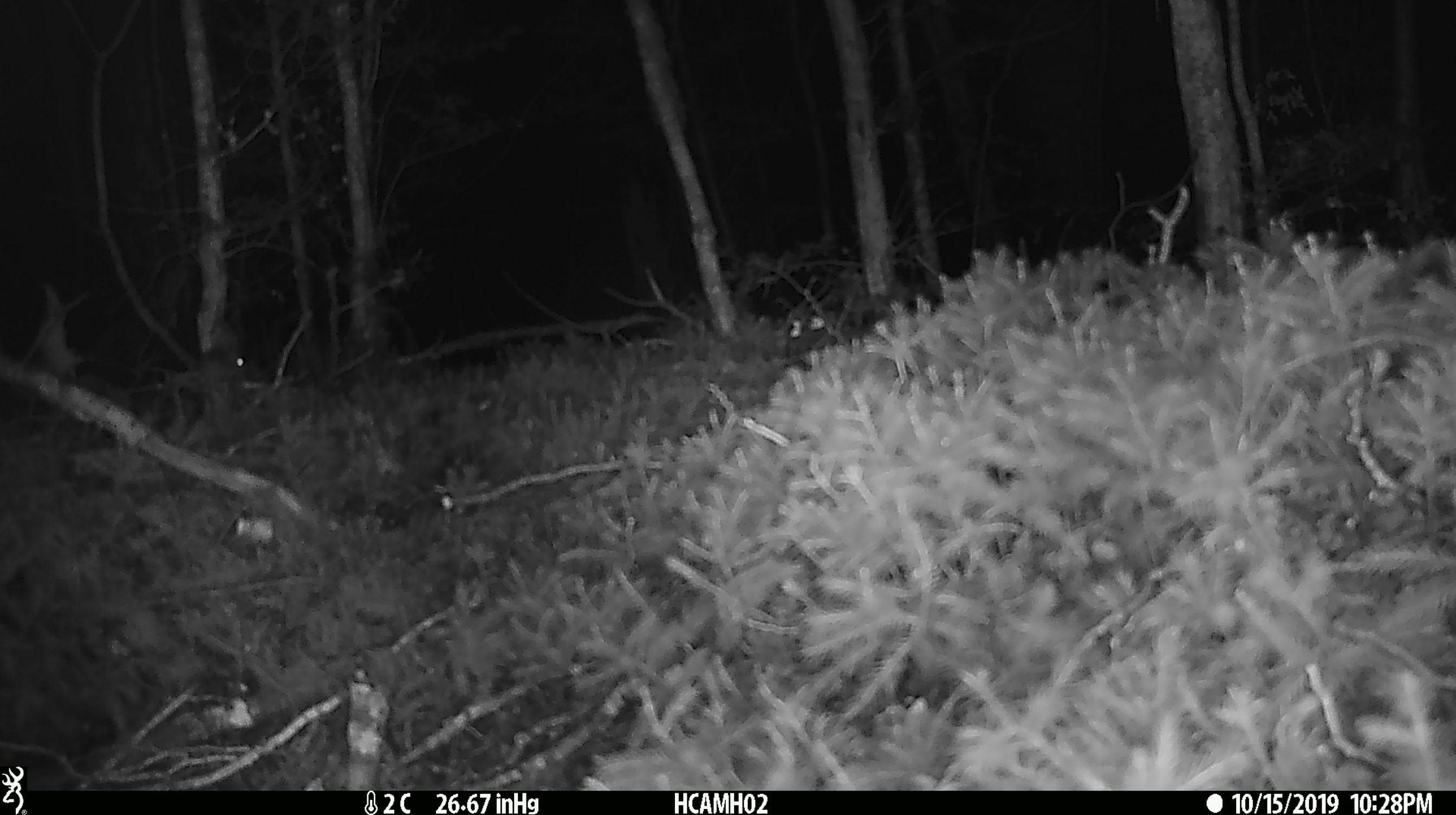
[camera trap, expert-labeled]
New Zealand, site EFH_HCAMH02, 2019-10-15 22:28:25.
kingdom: Animalia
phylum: Chordata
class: Mammalia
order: Rodentia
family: Muridae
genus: Mus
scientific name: Mus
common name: mouse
Mouse (Mus).